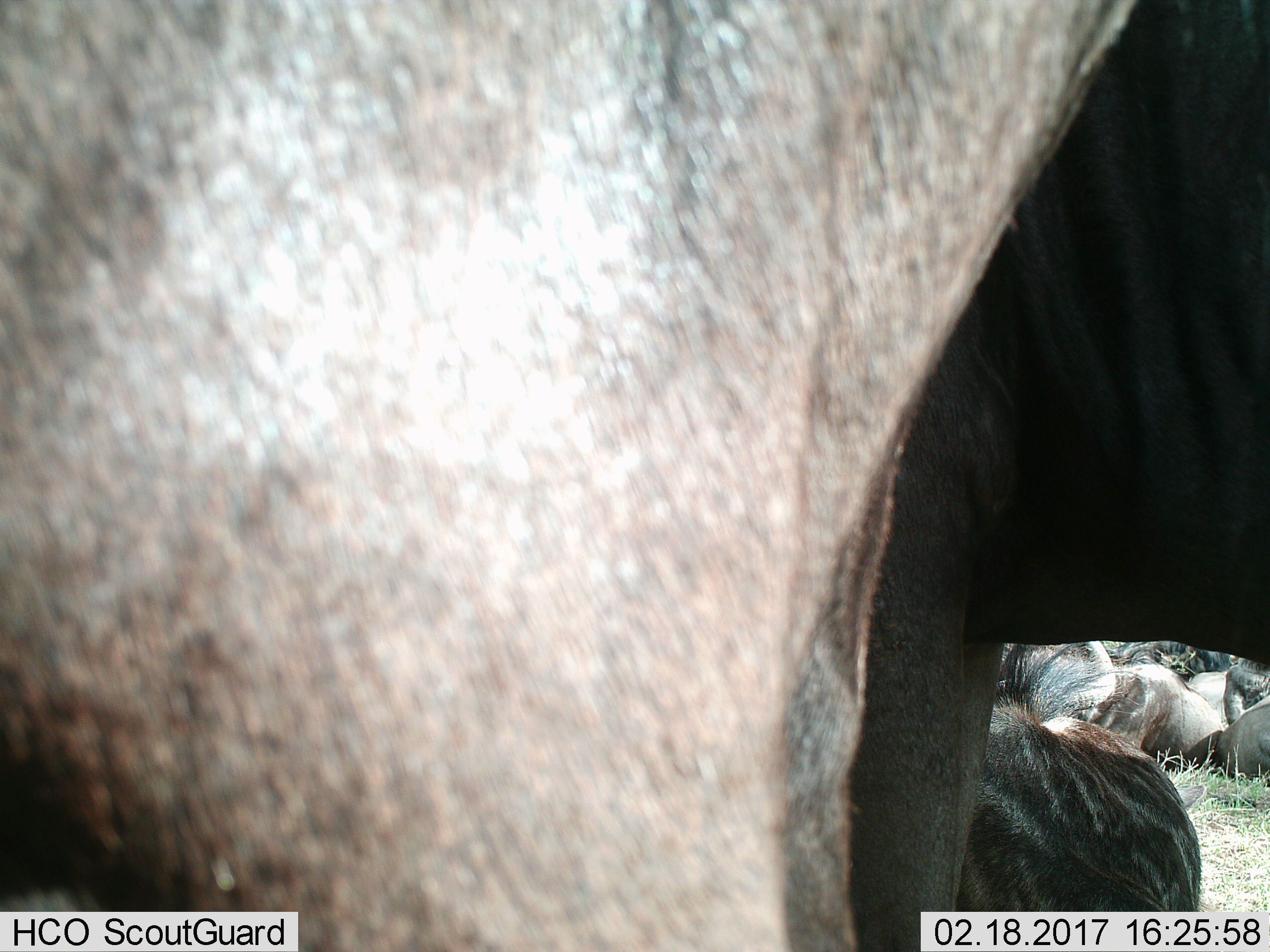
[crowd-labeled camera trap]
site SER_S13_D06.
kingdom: Animalia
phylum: Chordata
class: Mammalia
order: Artiodactyla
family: Bovidae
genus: Connochaetes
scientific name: Connochaetes taurinus taurinus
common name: blue wildebeest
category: wildebeestblue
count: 4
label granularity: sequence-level